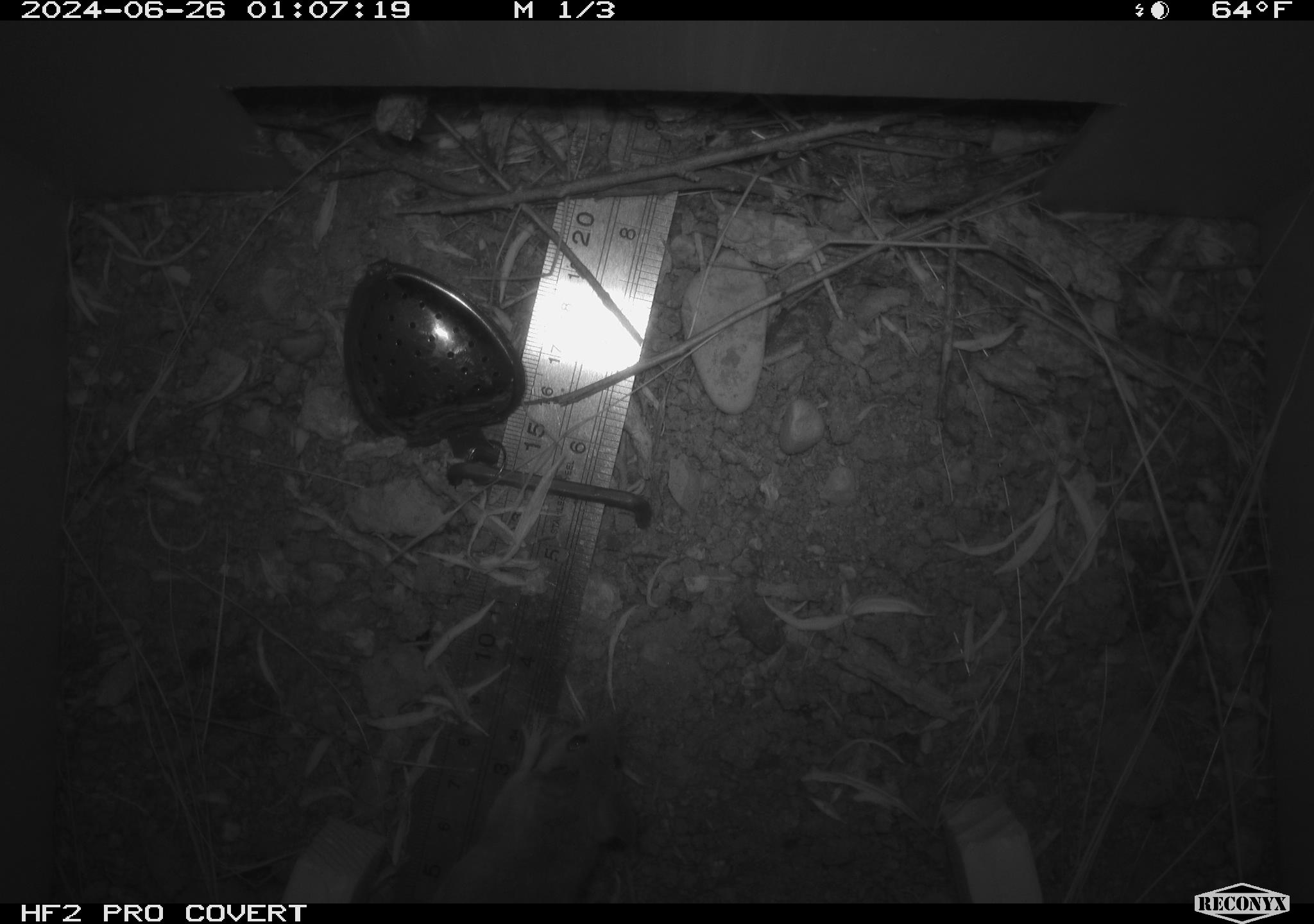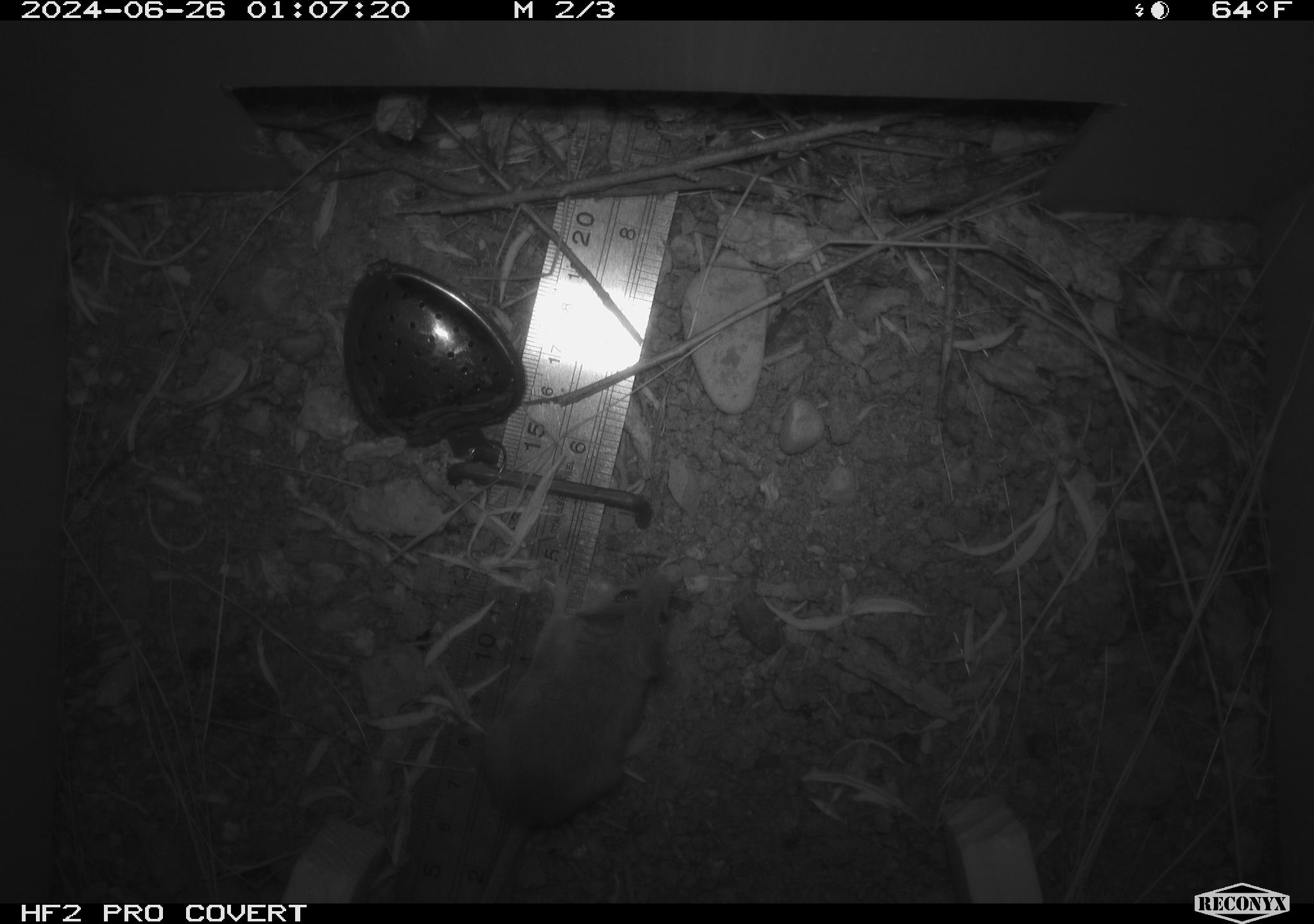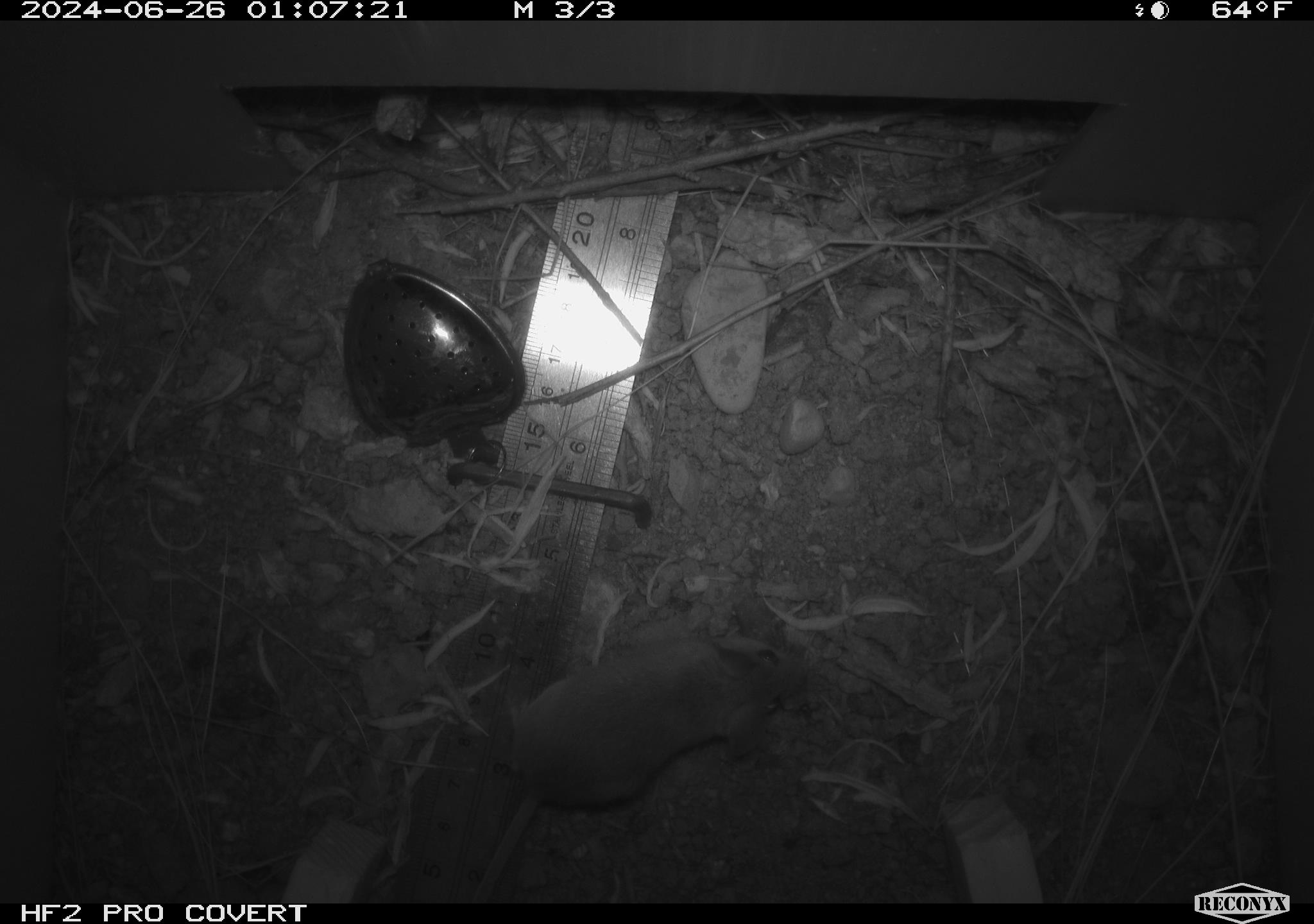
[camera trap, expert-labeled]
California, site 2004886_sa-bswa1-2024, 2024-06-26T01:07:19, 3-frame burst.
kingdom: Animalia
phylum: Chordata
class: Mammalia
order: Rodentia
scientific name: Rodentia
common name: mouse species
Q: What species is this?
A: Mouse species (Rodentia).